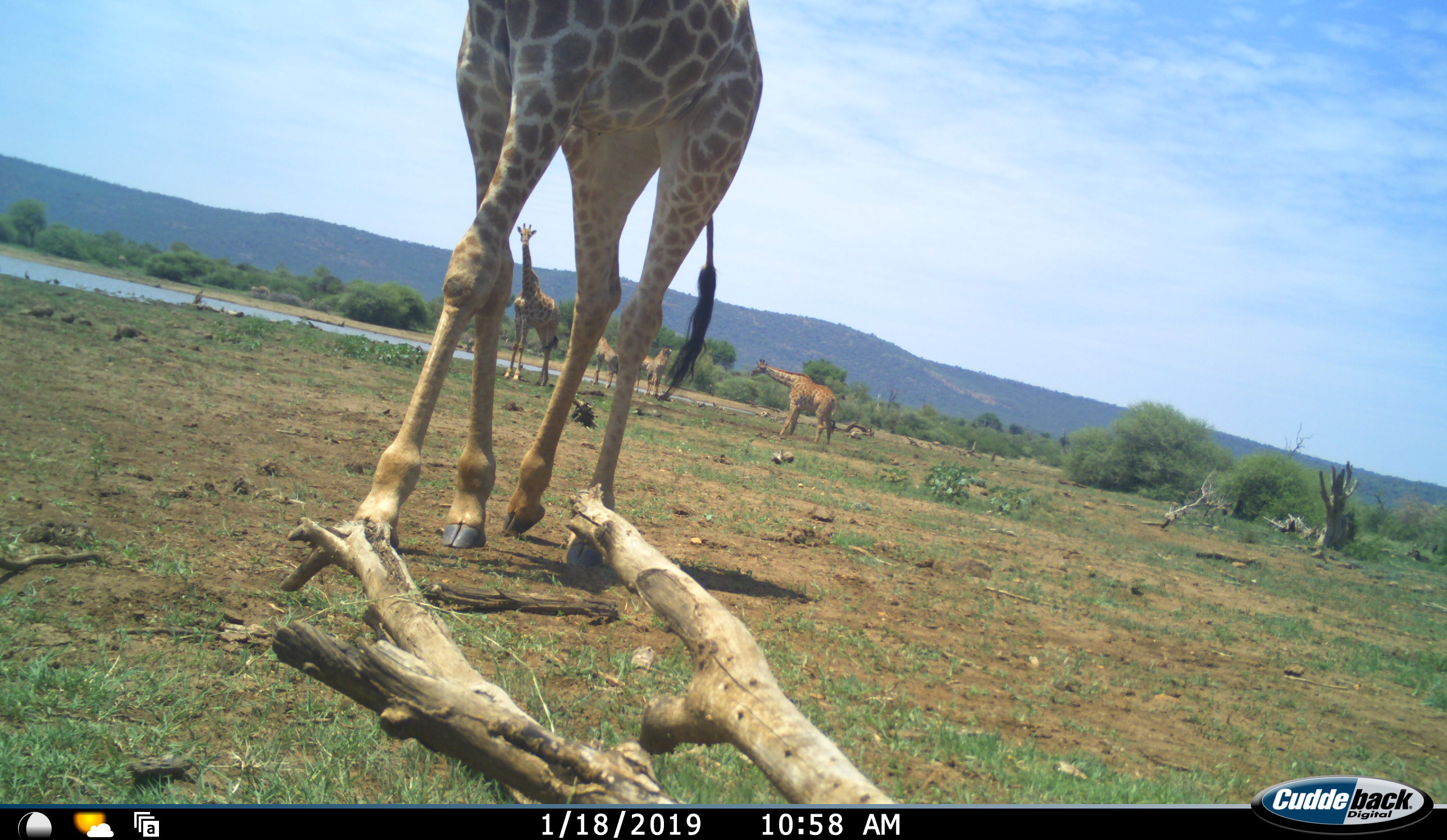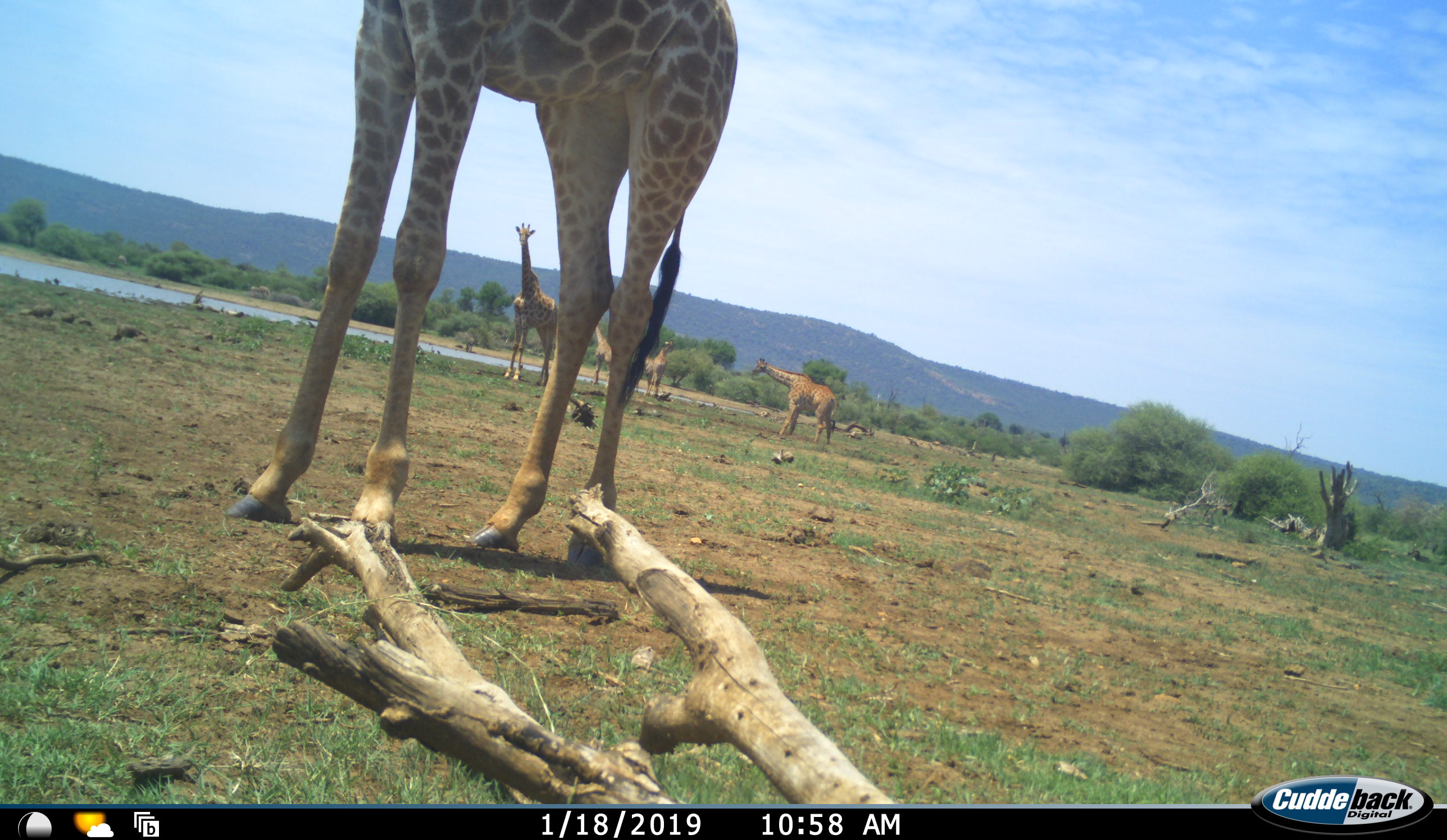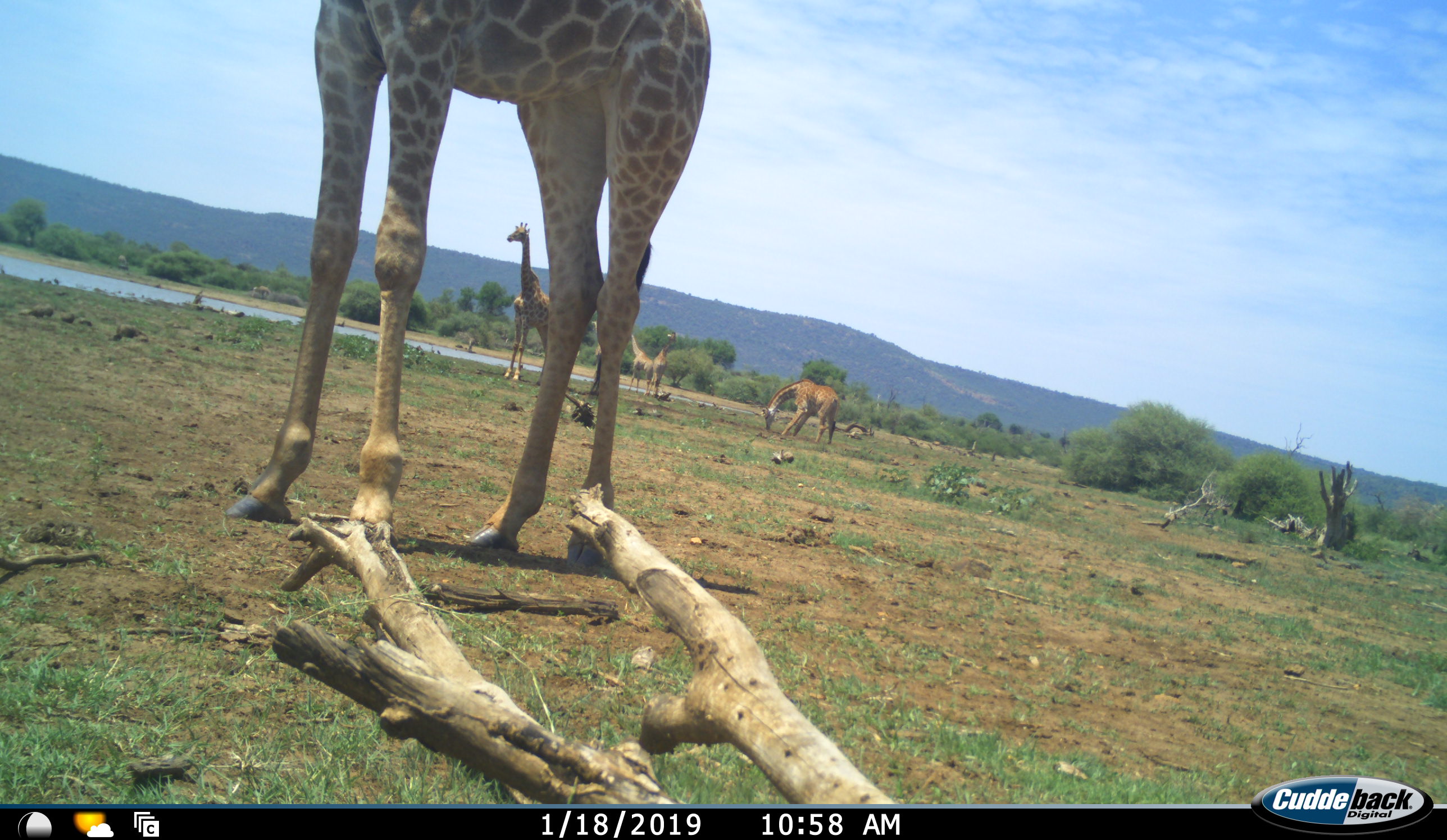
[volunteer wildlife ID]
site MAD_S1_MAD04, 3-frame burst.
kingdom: Animalia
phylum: Chordata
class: Mammalia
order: Artiodactyla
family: Giraffidae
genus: Giraffa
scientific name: Giraffa camelopardalis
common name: giraffe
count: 5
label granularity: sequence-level